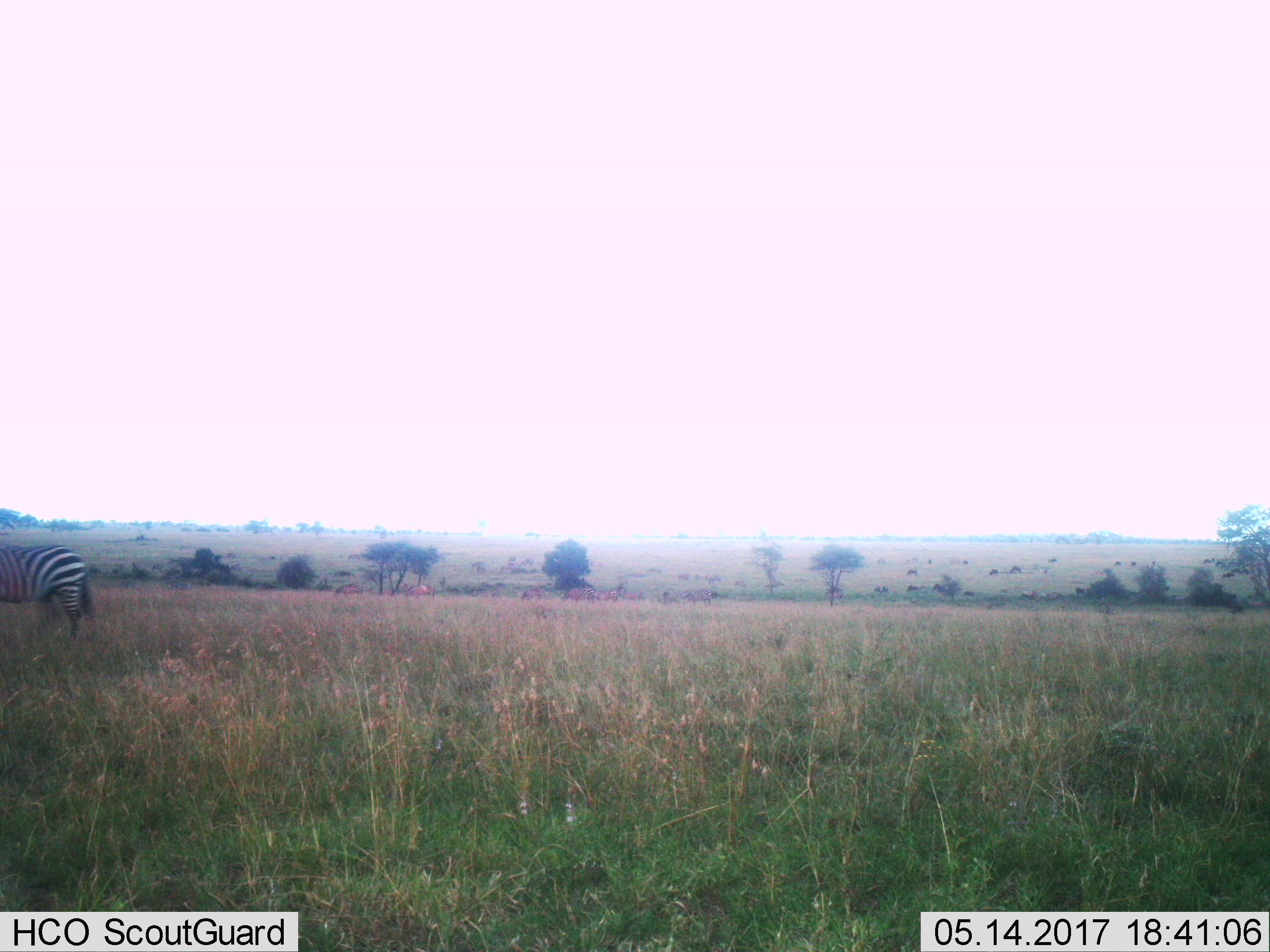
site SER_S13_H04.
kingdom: Animalia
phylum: Chordata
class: Mammalia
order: Perissodactyla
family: Equidae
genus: Equus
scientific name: Equus quagga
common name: plains zebra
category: zebraplains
Zebraplains (plains zebra) (Equus quagga), count 1. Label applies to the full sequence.